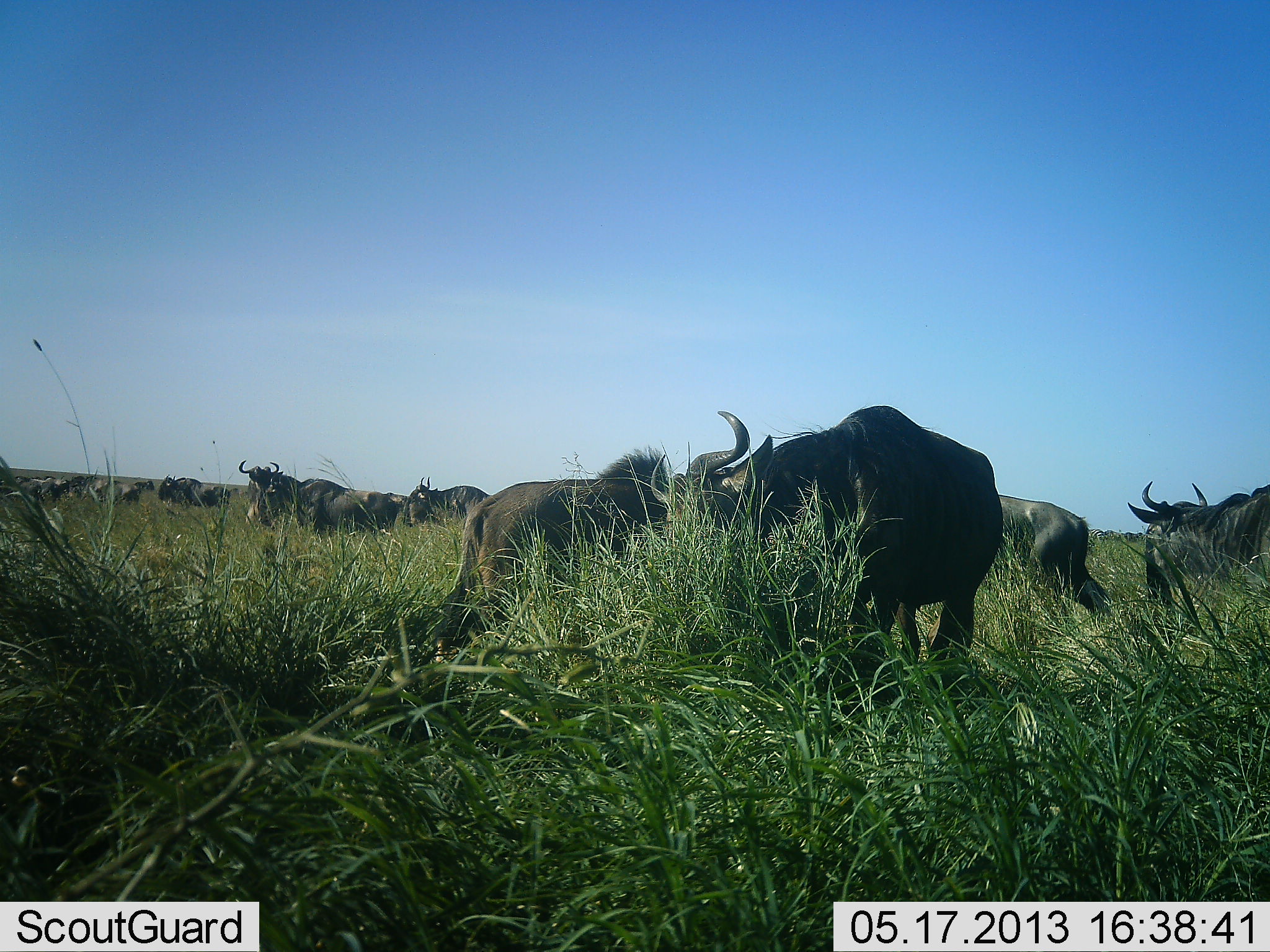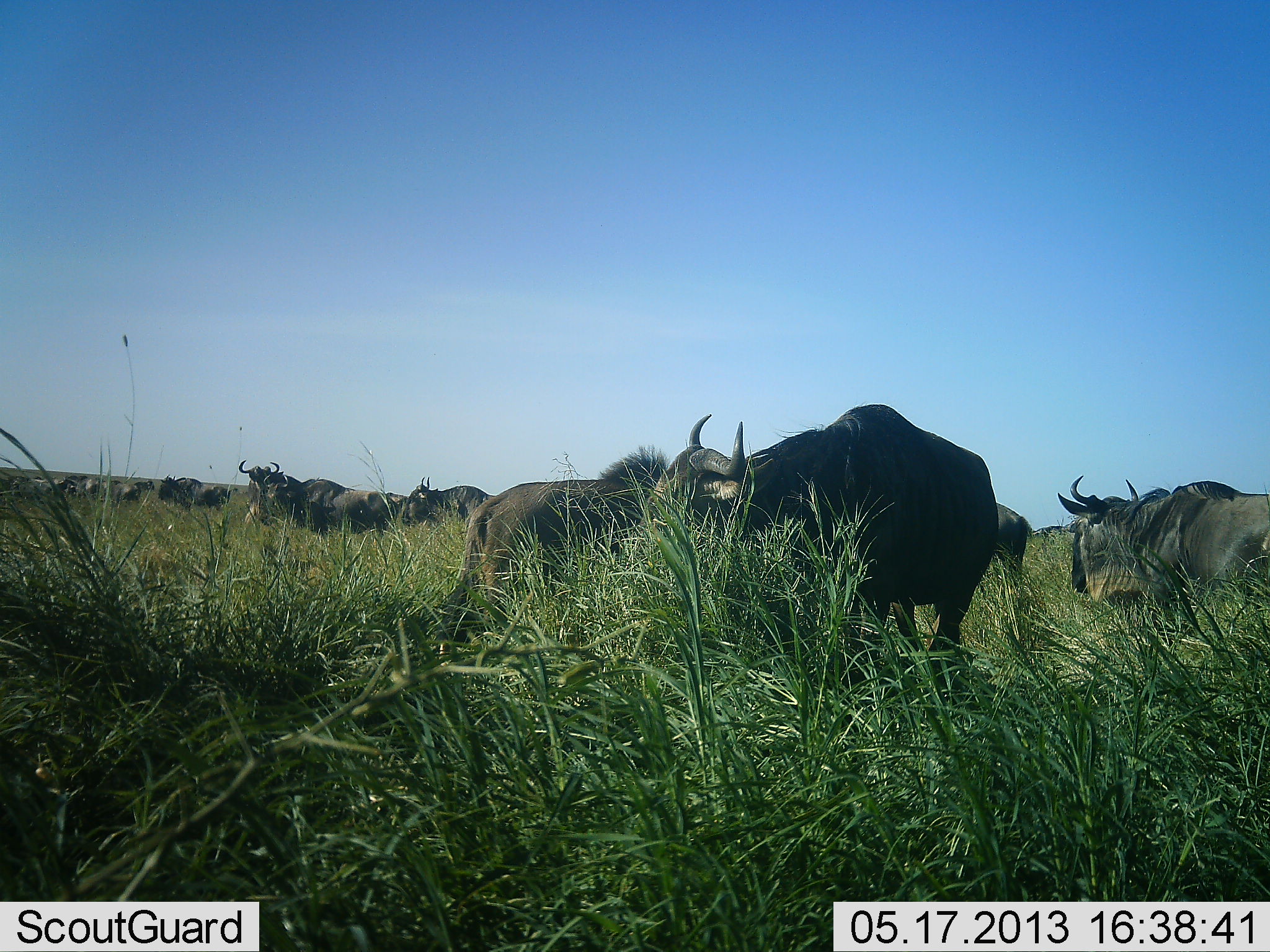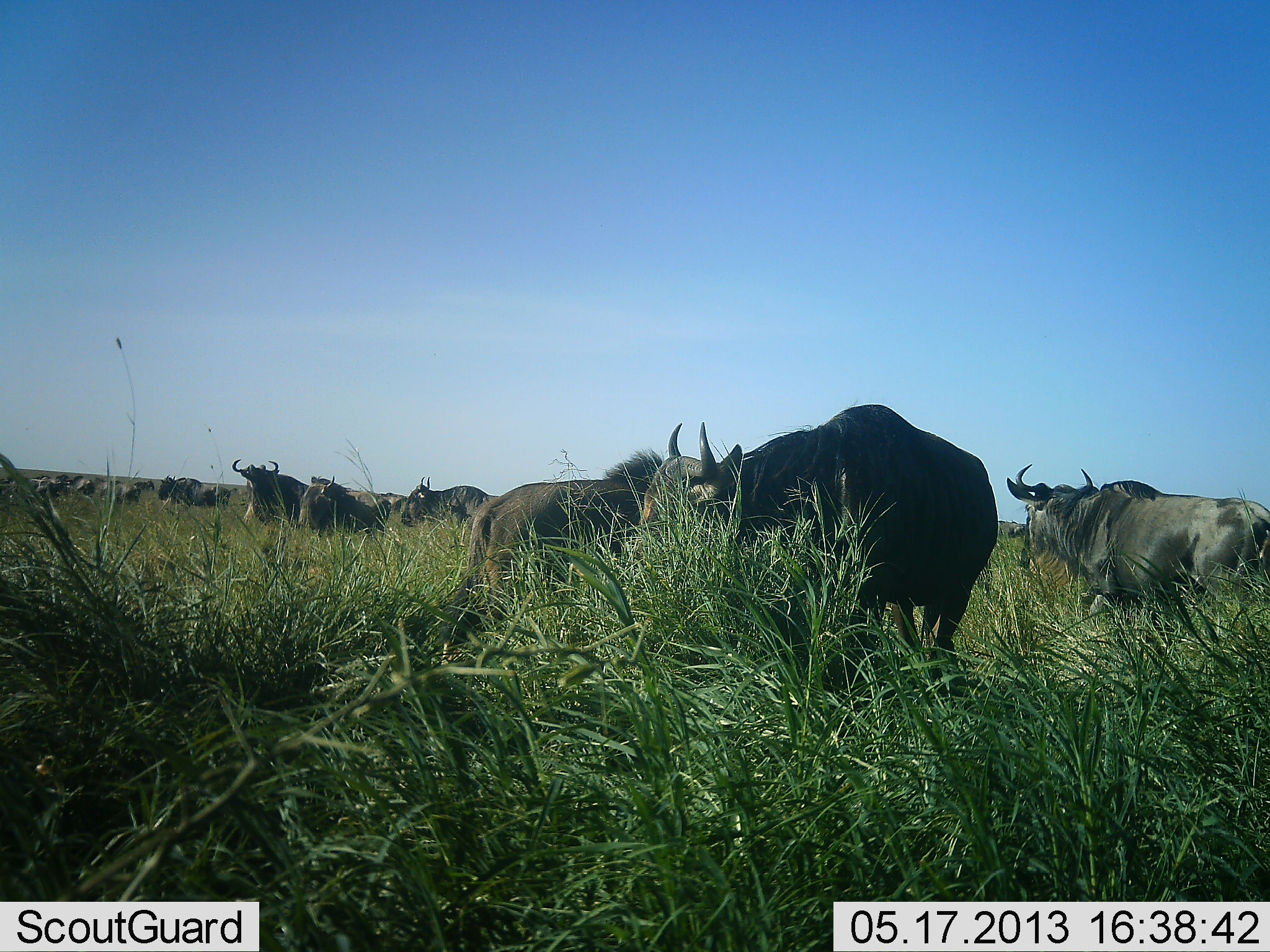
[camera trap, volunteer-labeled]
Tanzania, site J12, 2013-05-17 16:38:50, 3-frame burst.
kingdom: Animalia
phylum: Chordata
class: Mammalia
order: Artiodactyla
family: Bovidae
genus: Connochaetes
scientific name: Connochaetes taurinus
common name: blue wildebeest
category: wildebeest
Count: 11-50.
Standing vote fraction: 71%.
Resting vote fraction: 6%.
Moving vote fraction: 68%.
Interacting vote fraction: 6%.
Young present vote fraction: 0%.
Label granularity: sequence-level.